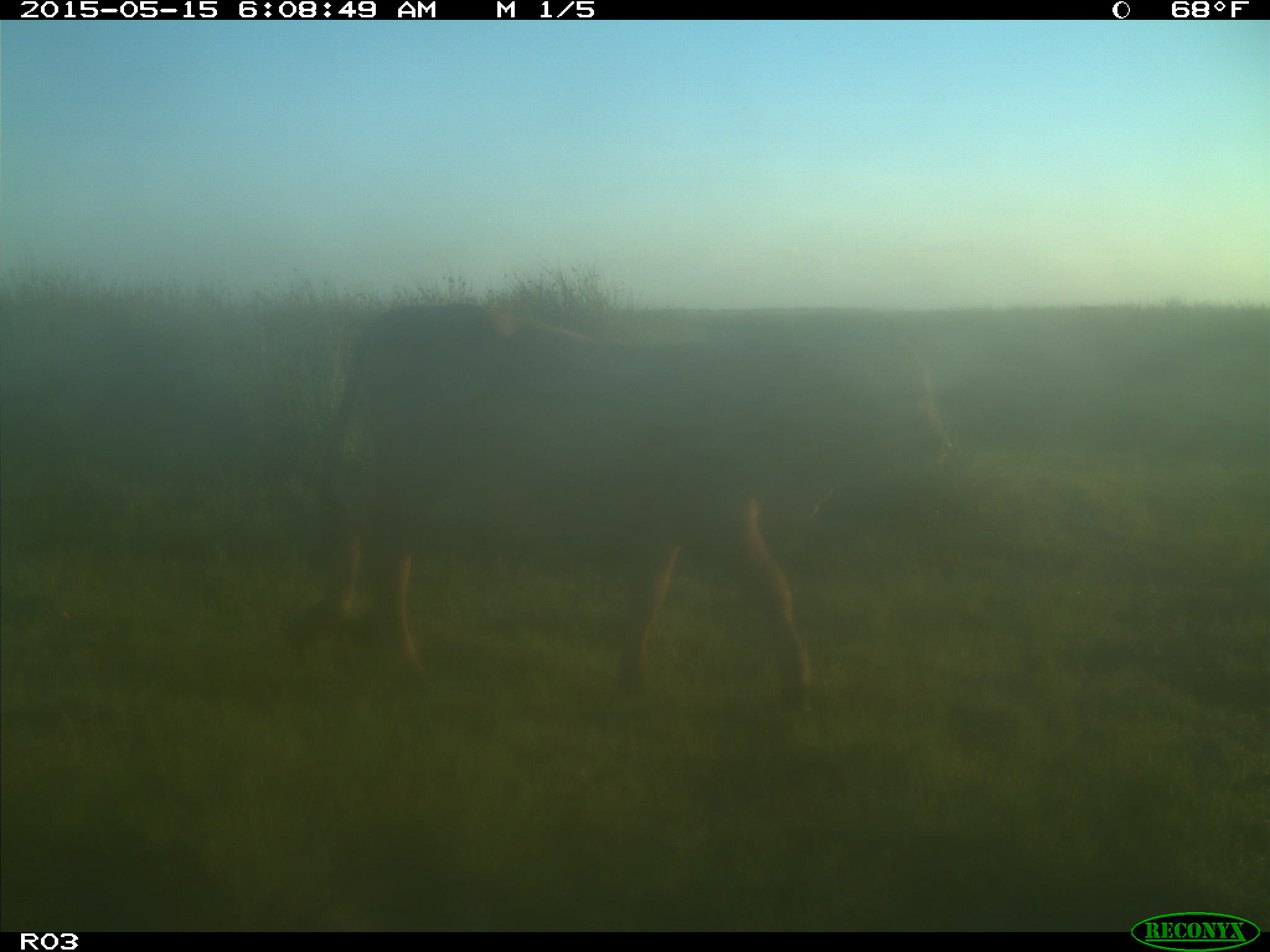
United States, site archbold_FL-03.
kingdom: Animalia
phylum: Chordata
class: Mammalia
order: Artiodactyla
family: Bovidae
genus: Bos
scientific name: Bos taurus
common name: domestic cow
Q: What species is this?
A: Bos taurus (domestic cow).